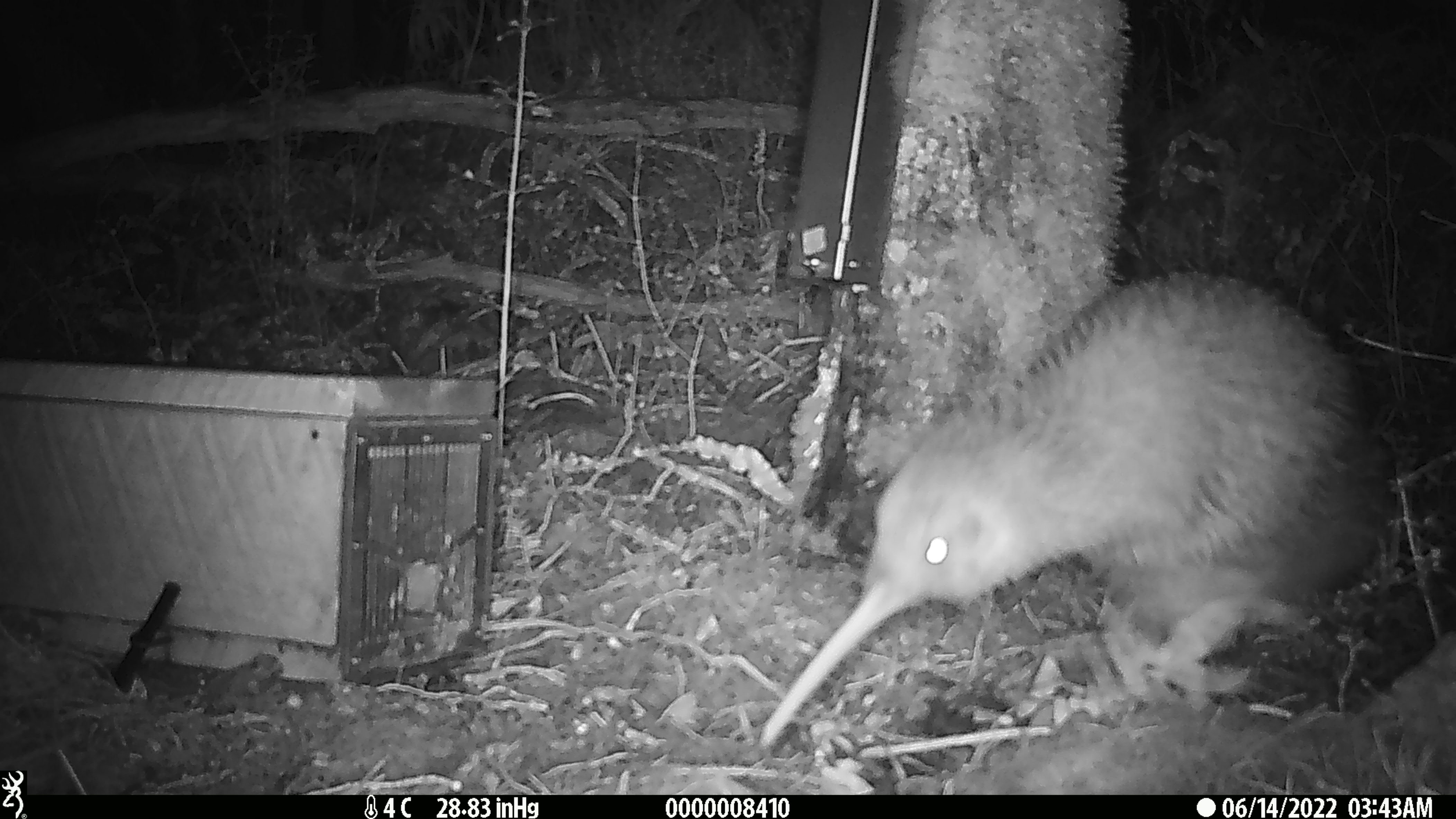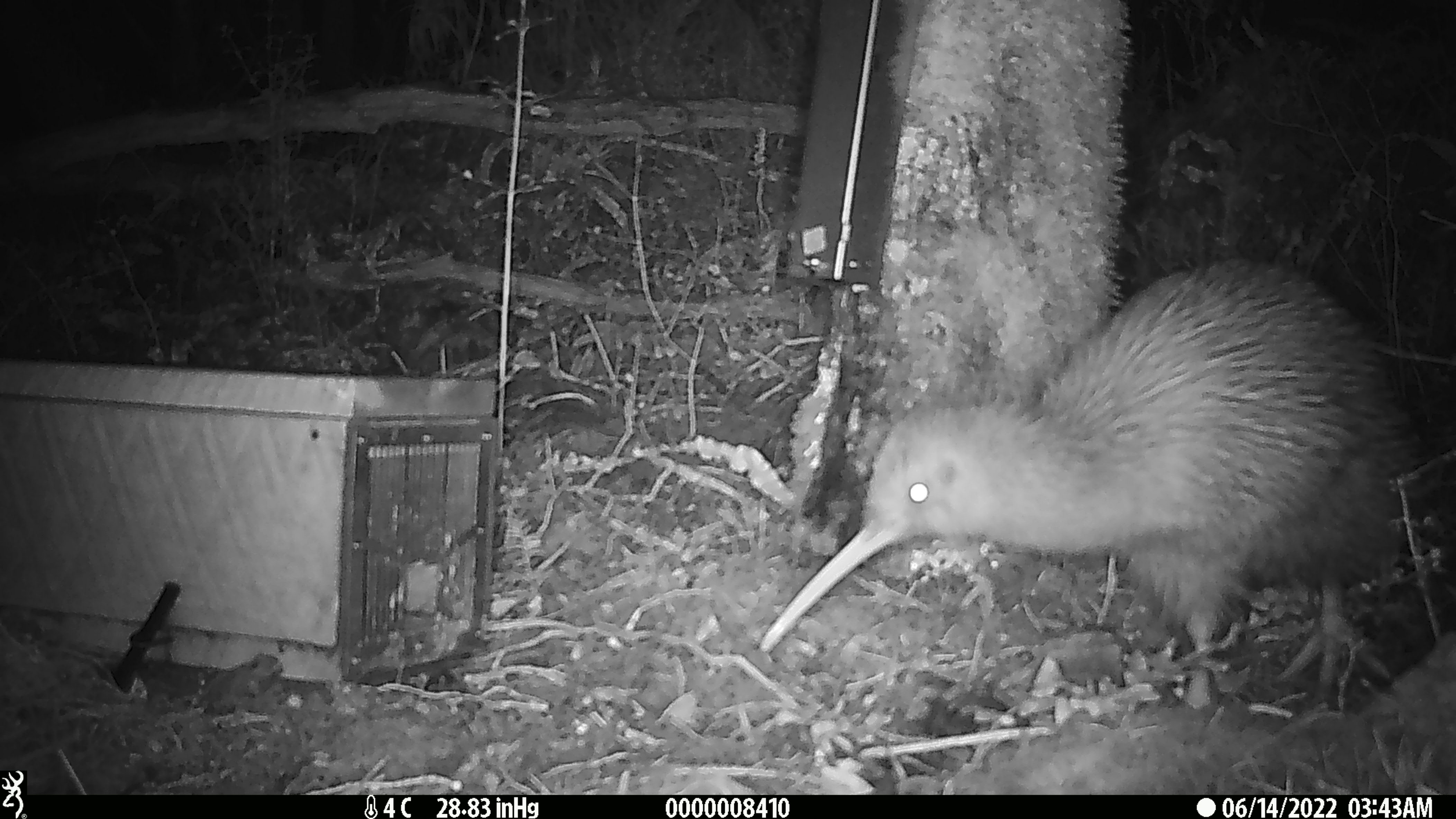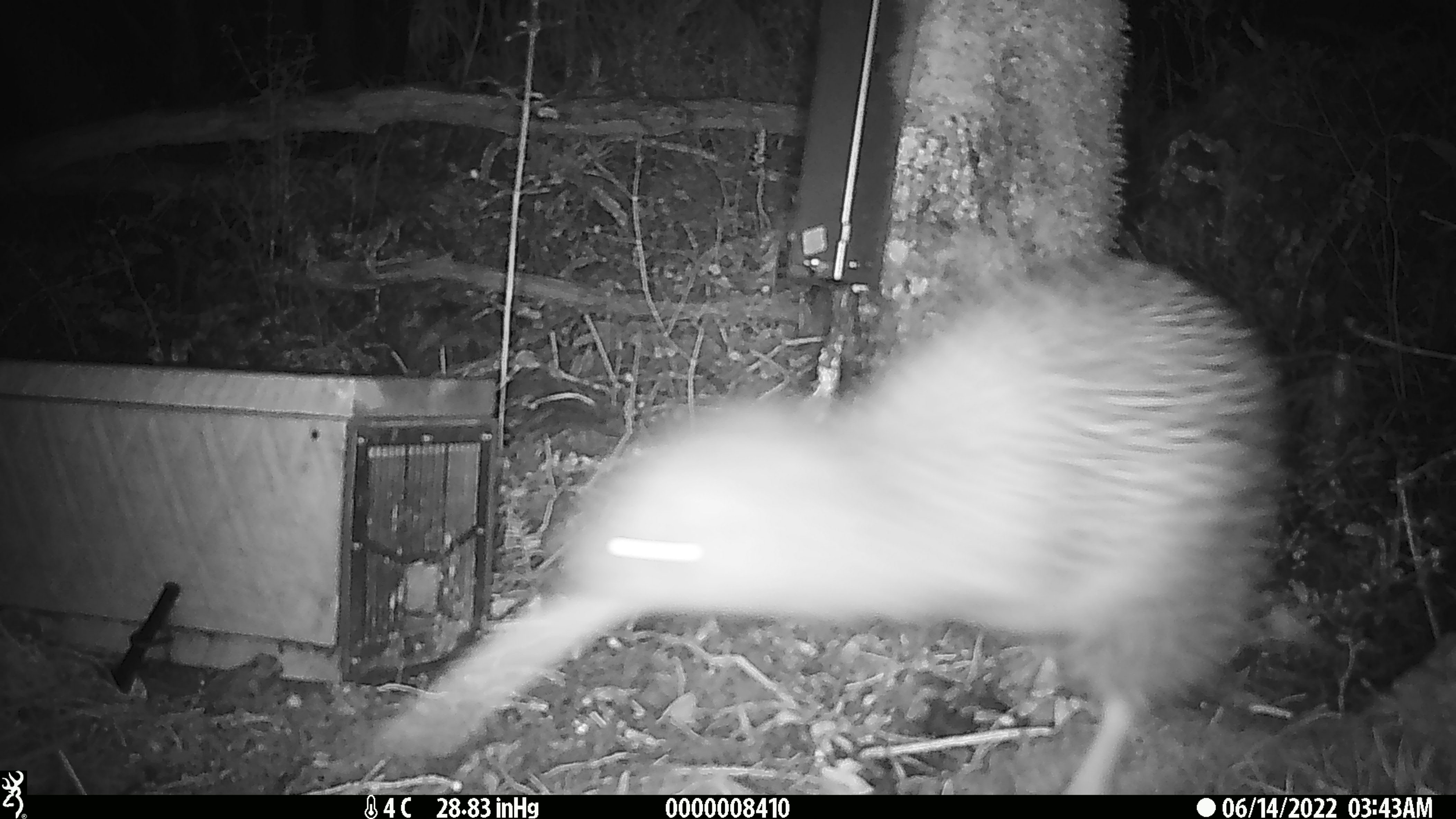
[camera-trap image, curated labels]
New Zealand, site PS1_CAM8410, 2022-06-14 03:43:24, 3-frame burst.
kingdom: Animalia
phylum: Chordata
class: Aves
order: Apterygiformes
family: Apterygidae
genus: Apteryx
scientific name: Apteryx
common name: kiwi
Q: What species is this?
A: Kiwi (Apteryx).